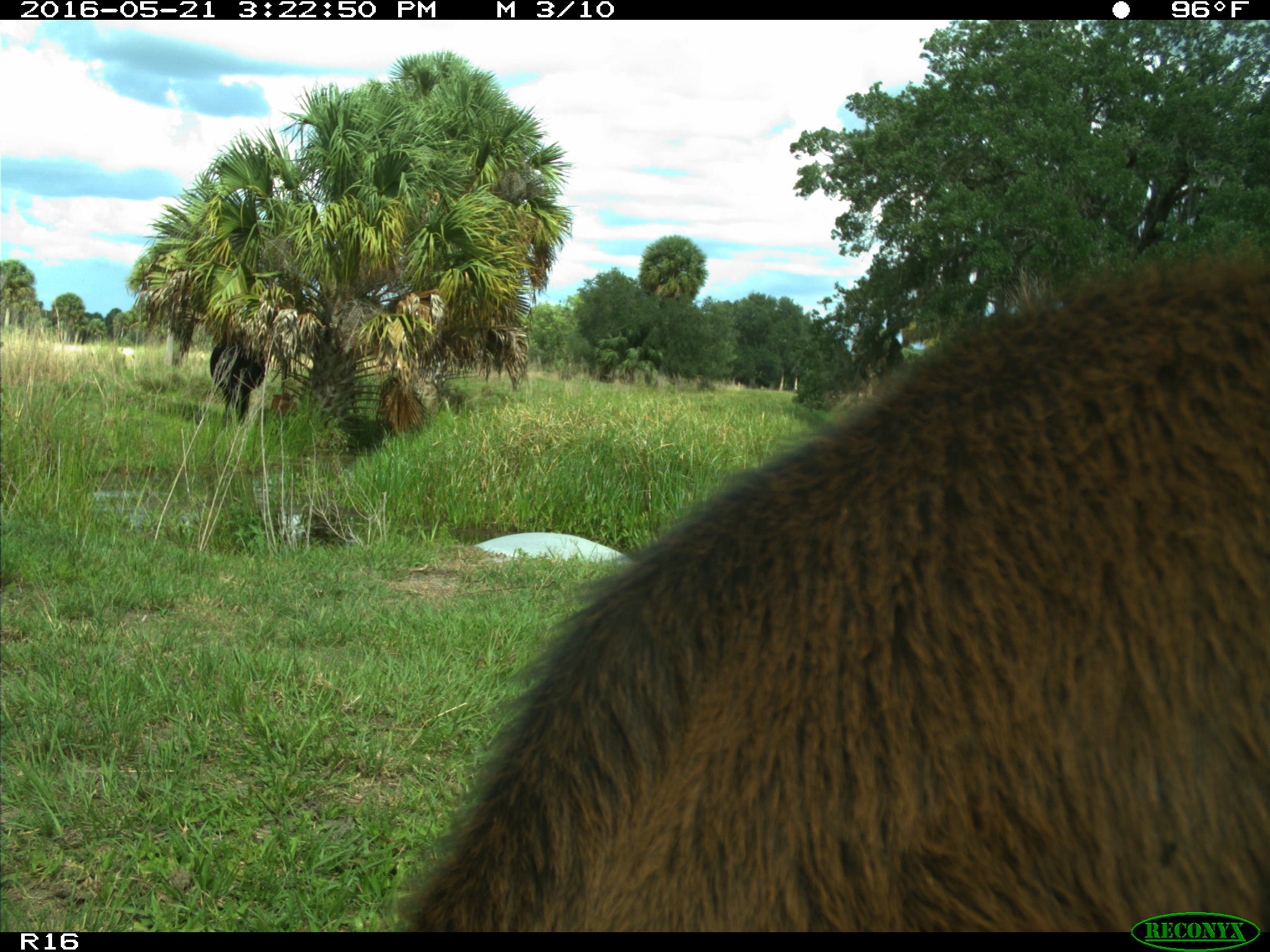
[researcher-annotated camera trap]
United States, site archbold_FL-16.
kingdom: Animalia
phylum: Chordata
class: Mammalia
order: Artiodactyla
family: Bovidae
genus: Bos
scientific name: Bos taurus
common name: domestic cow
Bos taurus (domestic cow).